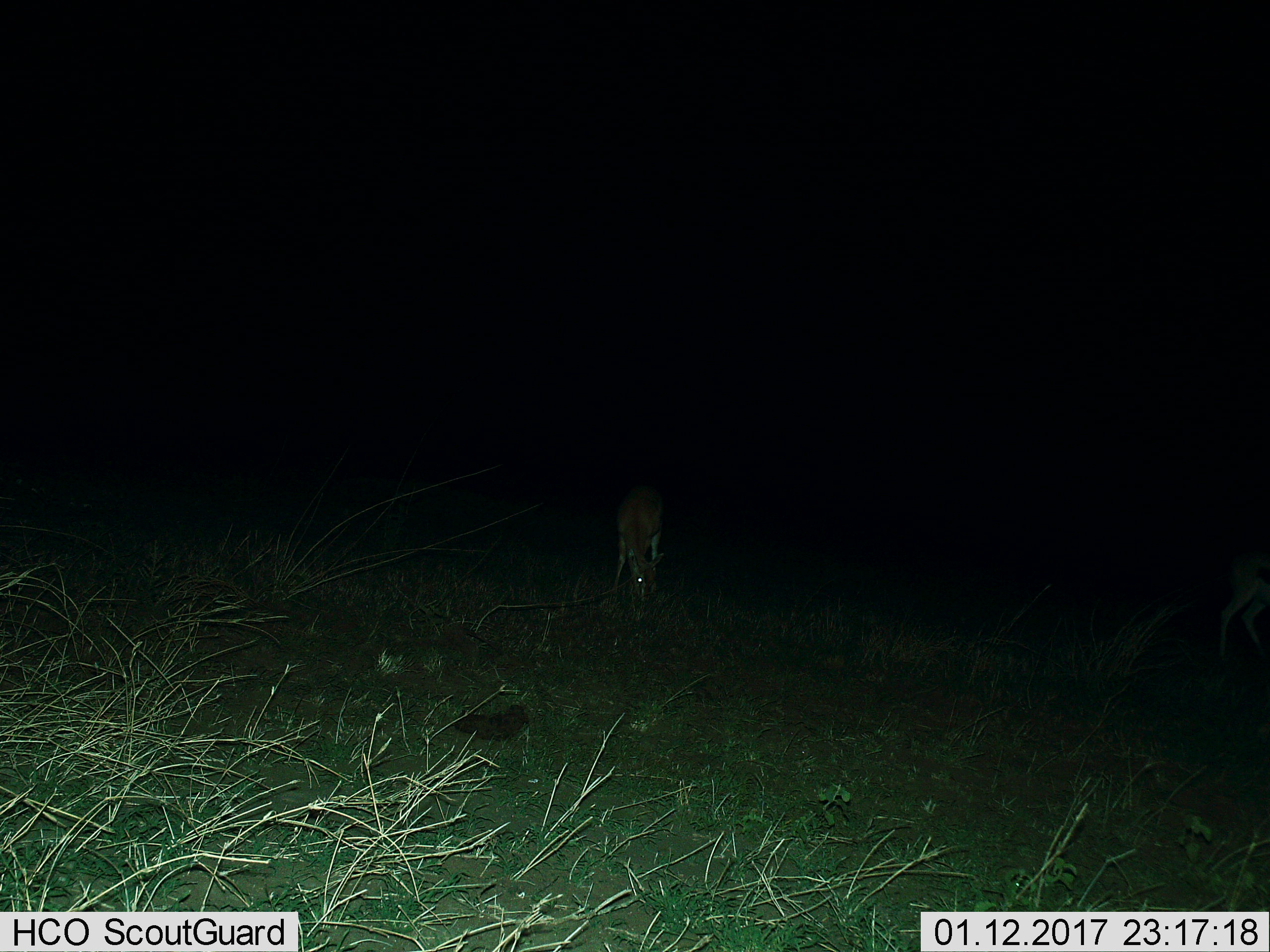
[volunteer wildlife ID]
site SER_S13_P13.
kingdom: Animalia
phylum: Chordata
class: Mammalia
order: Artiodactyla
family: Bovidae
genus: Eudorcas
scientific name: Eudorcas thomsonii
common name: thomson's gazelle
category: gazellethomsons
Gazellethomsons (thomson's gazelle) (Eudorcas thomsonii), count 1. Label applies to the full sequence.